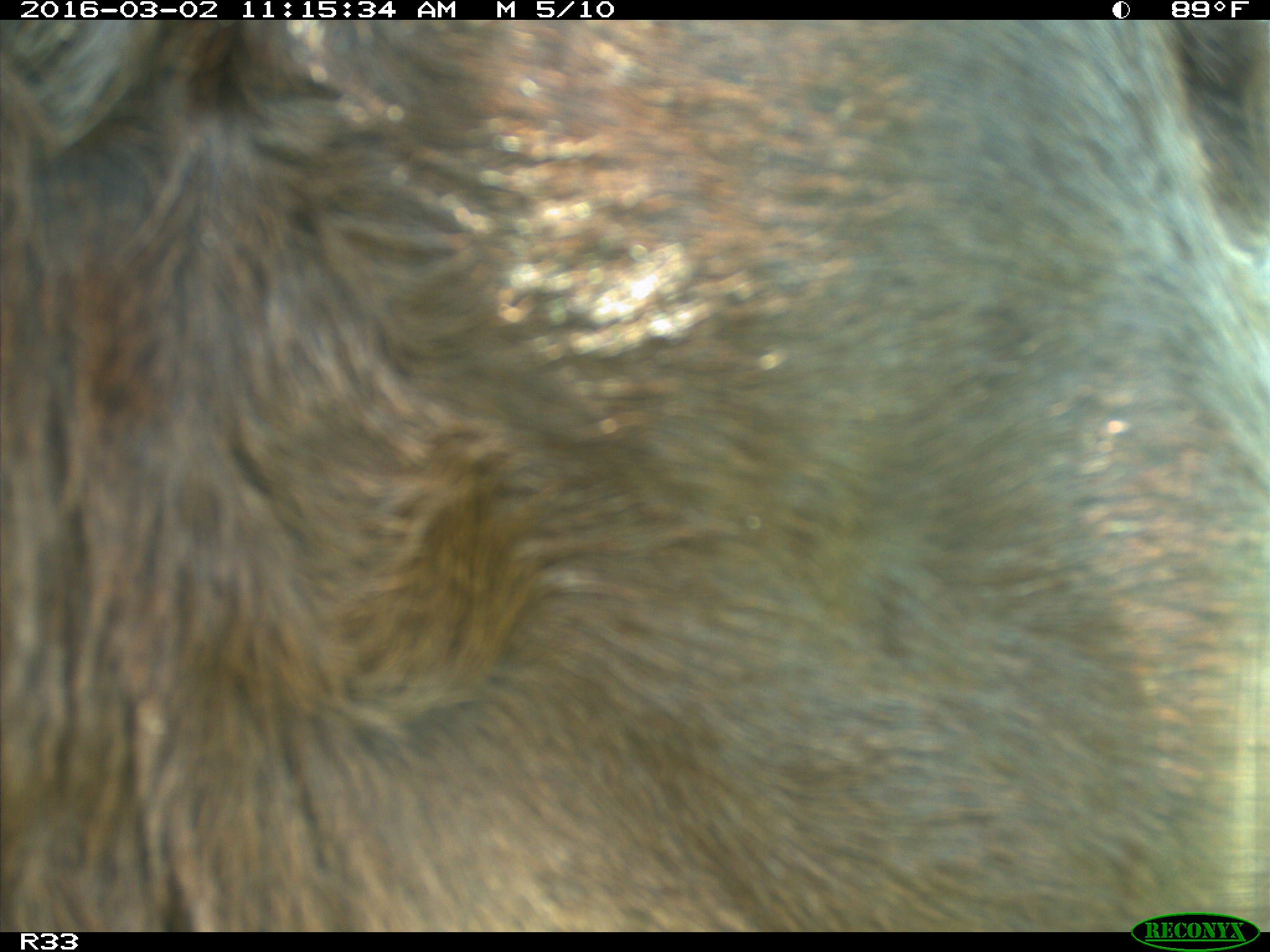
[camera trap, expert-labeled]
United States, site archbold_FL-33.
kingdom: Animalia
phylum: Chordata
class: Mammalia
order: Artiodactyla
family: Bovidae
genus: Bos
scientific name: Bos taurus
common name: domestic cow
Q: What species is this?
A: Bos taurus (domestic cow).